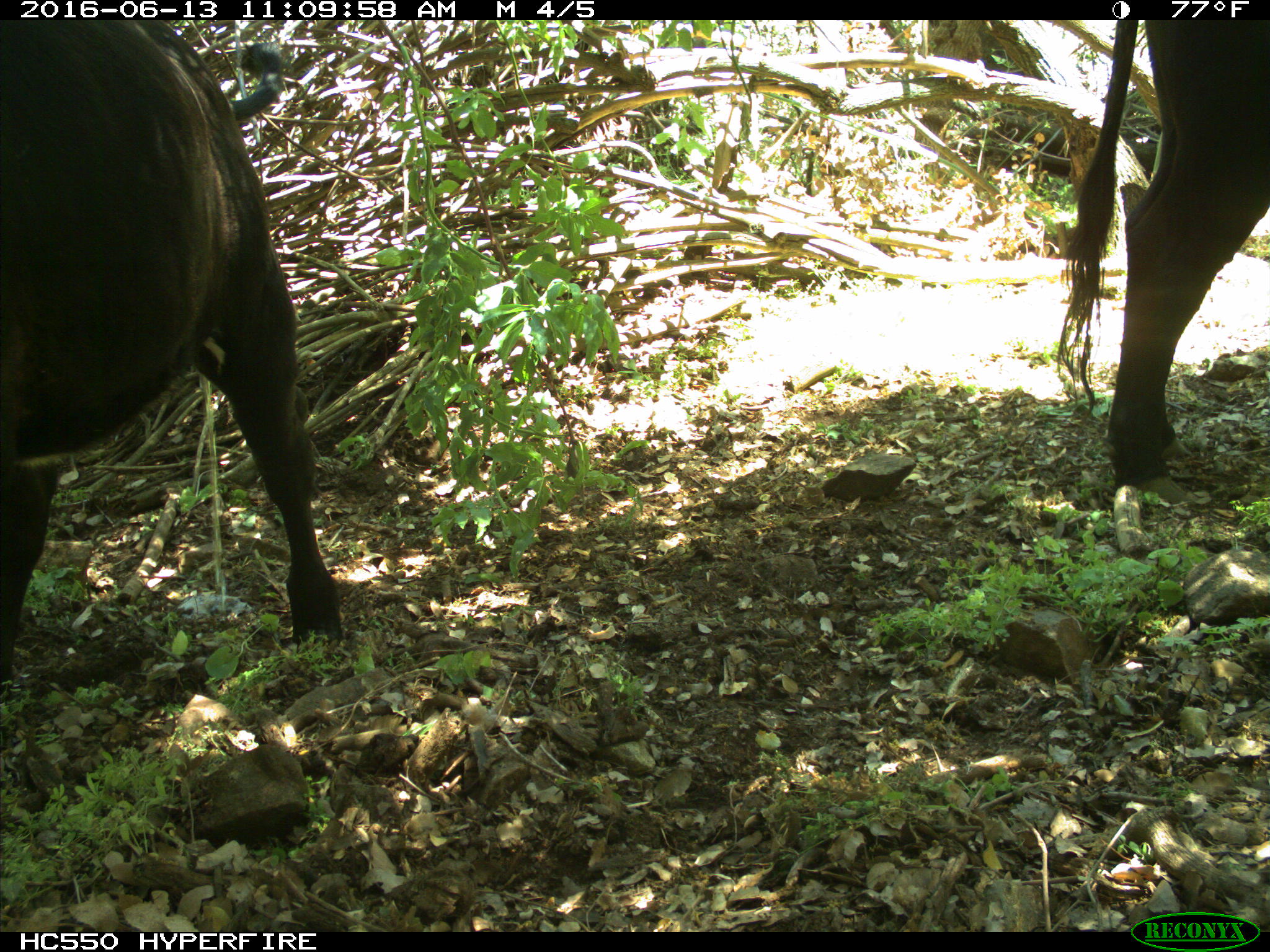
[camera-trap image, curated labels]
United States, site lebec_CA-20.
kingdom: Animalia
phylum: Chordata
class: Mammalia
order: Artiodactyla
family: Bovidae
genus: Bos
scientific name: Bos taurus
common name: domestic cow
Bos taurus (domestic cow).